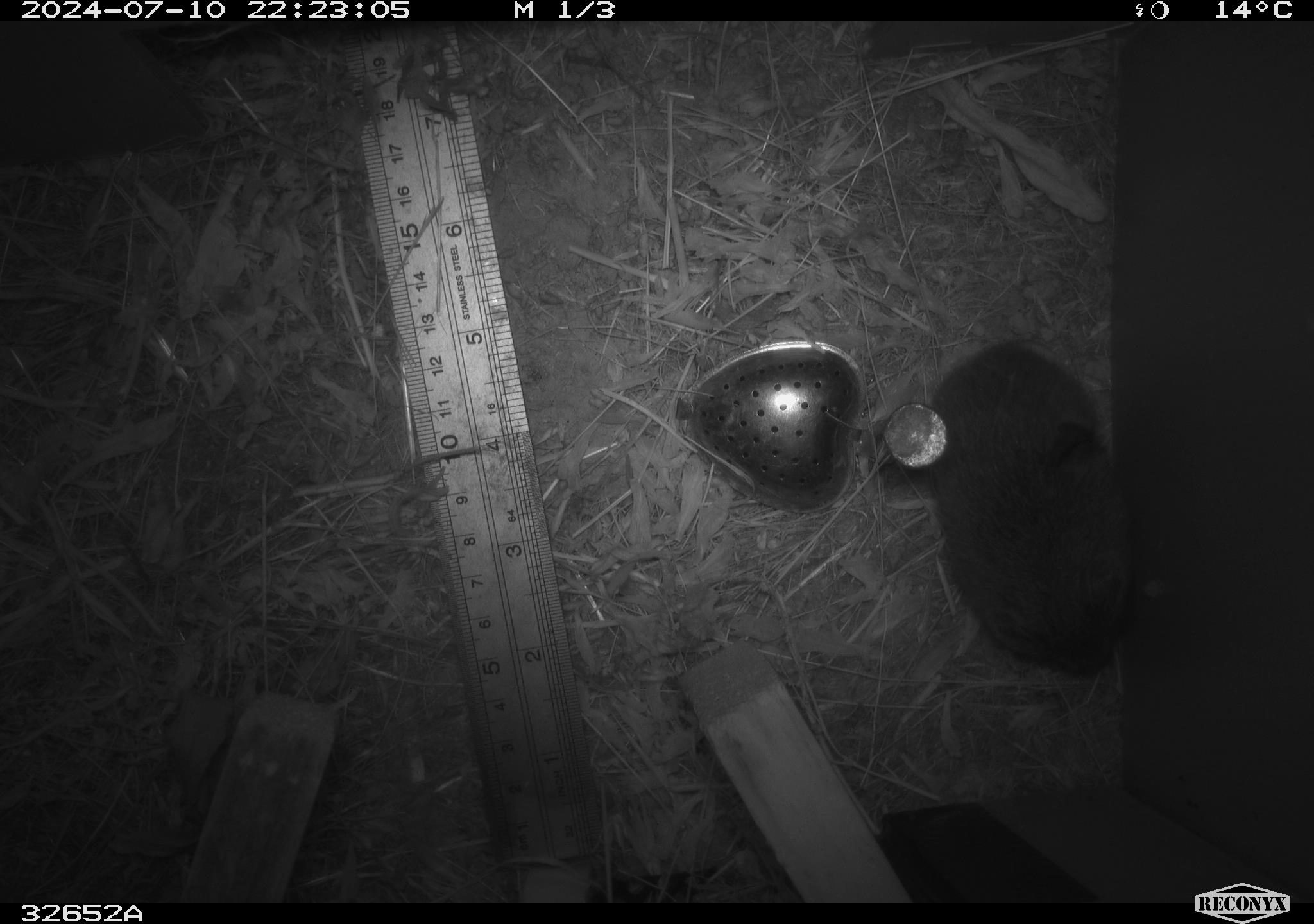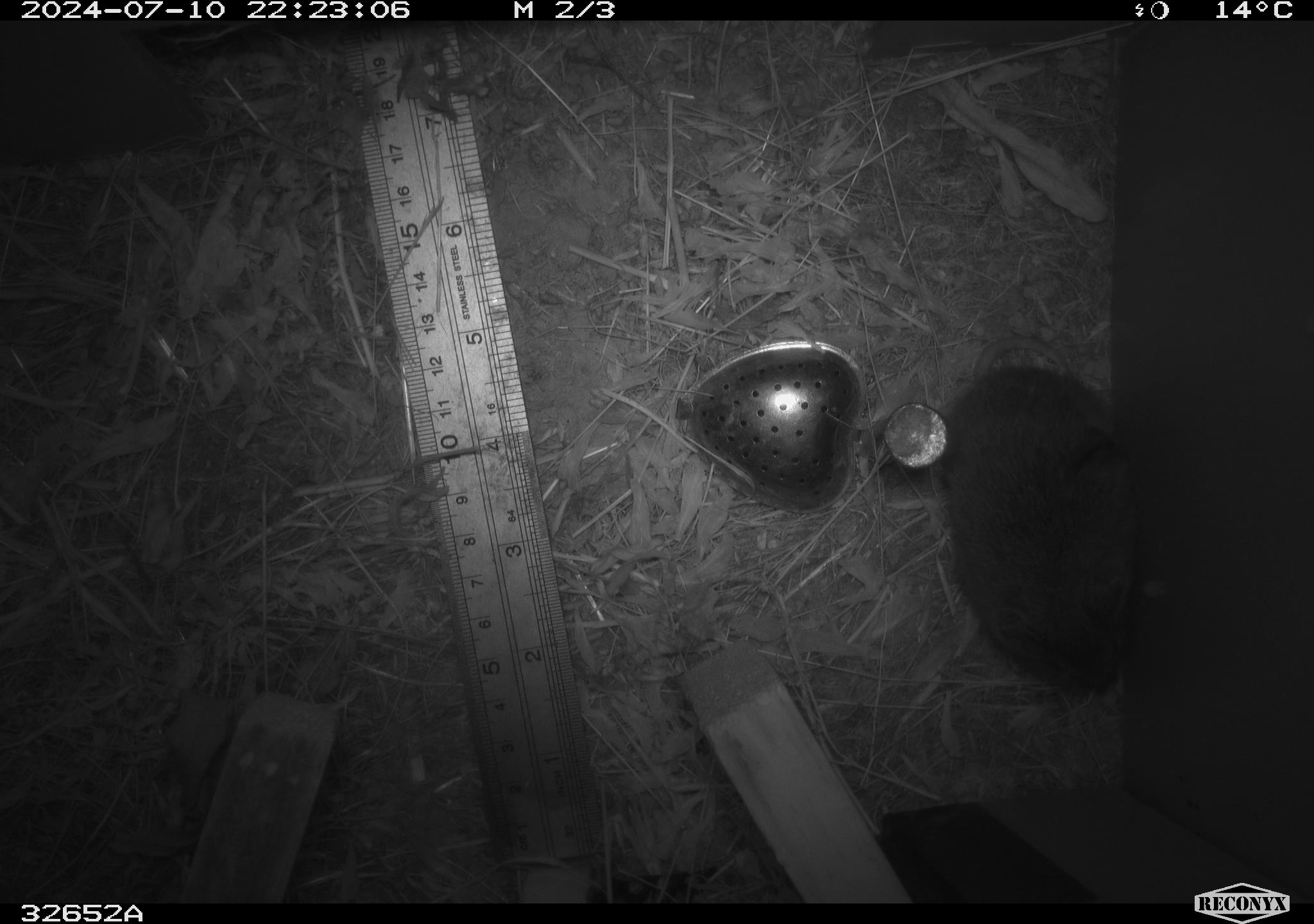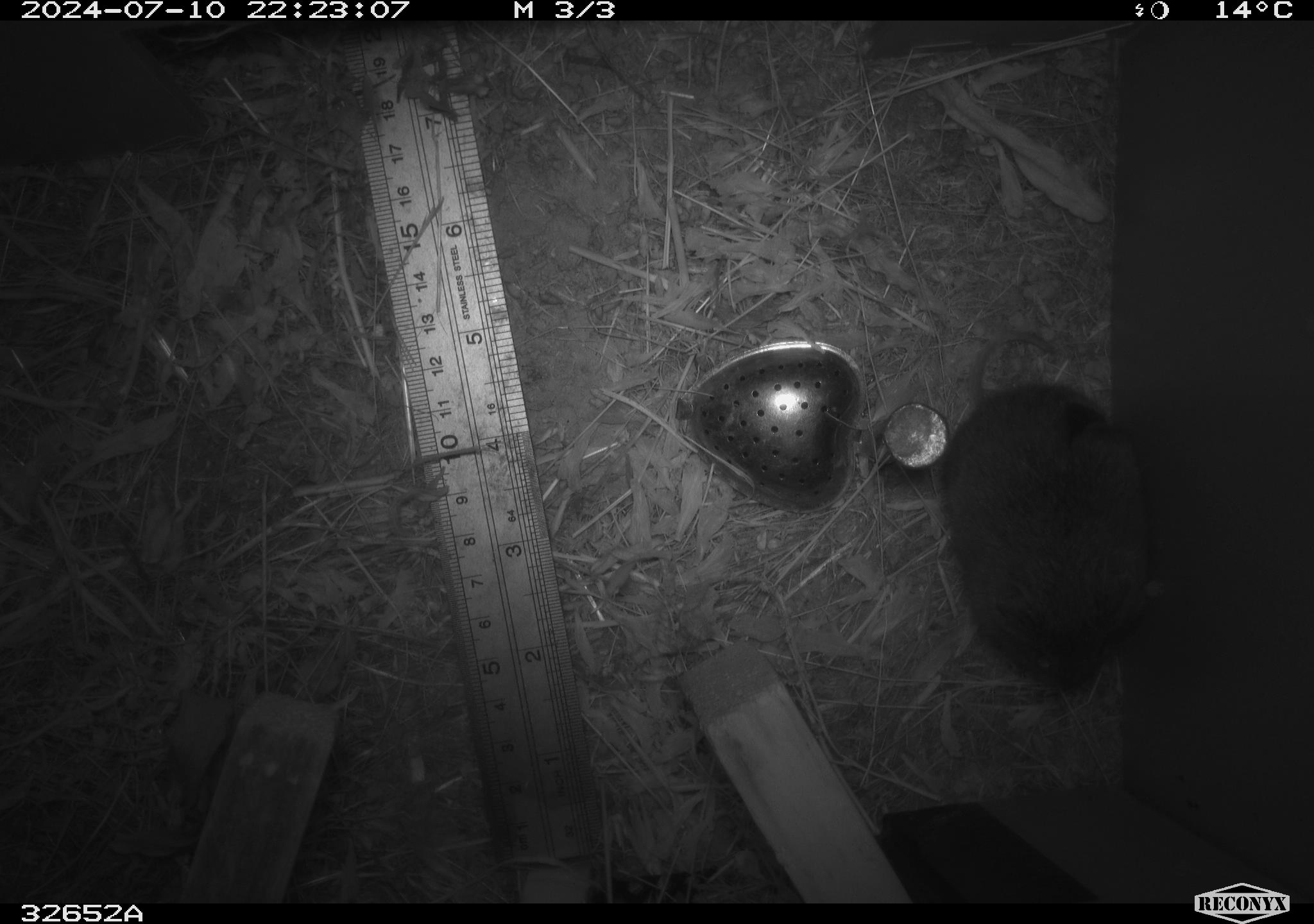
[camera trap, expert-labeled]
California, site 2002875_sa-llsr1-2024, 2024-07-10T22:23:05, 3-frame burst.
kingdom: Animalia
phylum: Chordata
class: Mammalia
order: Rodentia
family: Cricetidae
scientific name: Arvicolinae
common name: voles, lemmings, and muskrats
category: arvicolinae subfamily